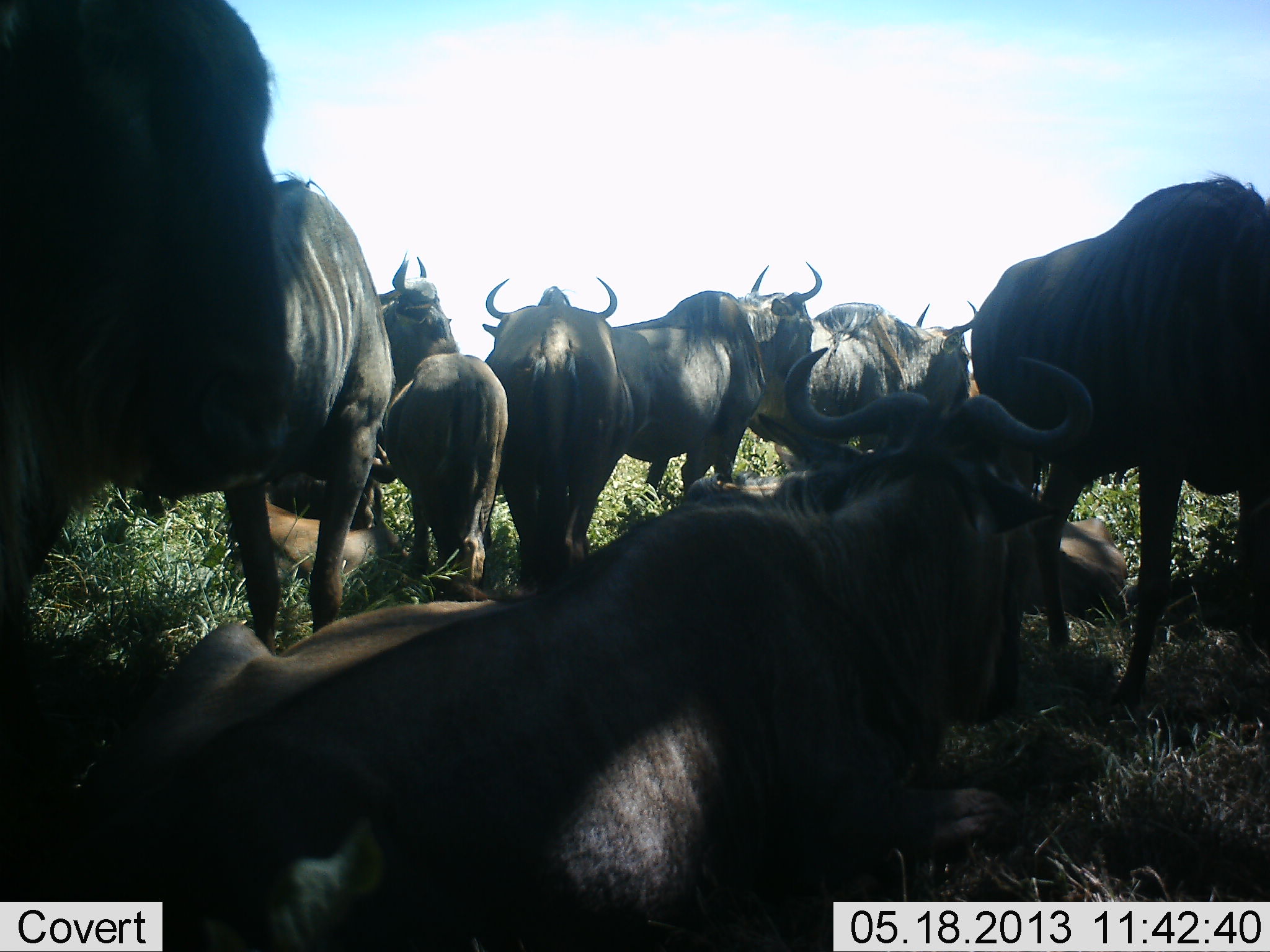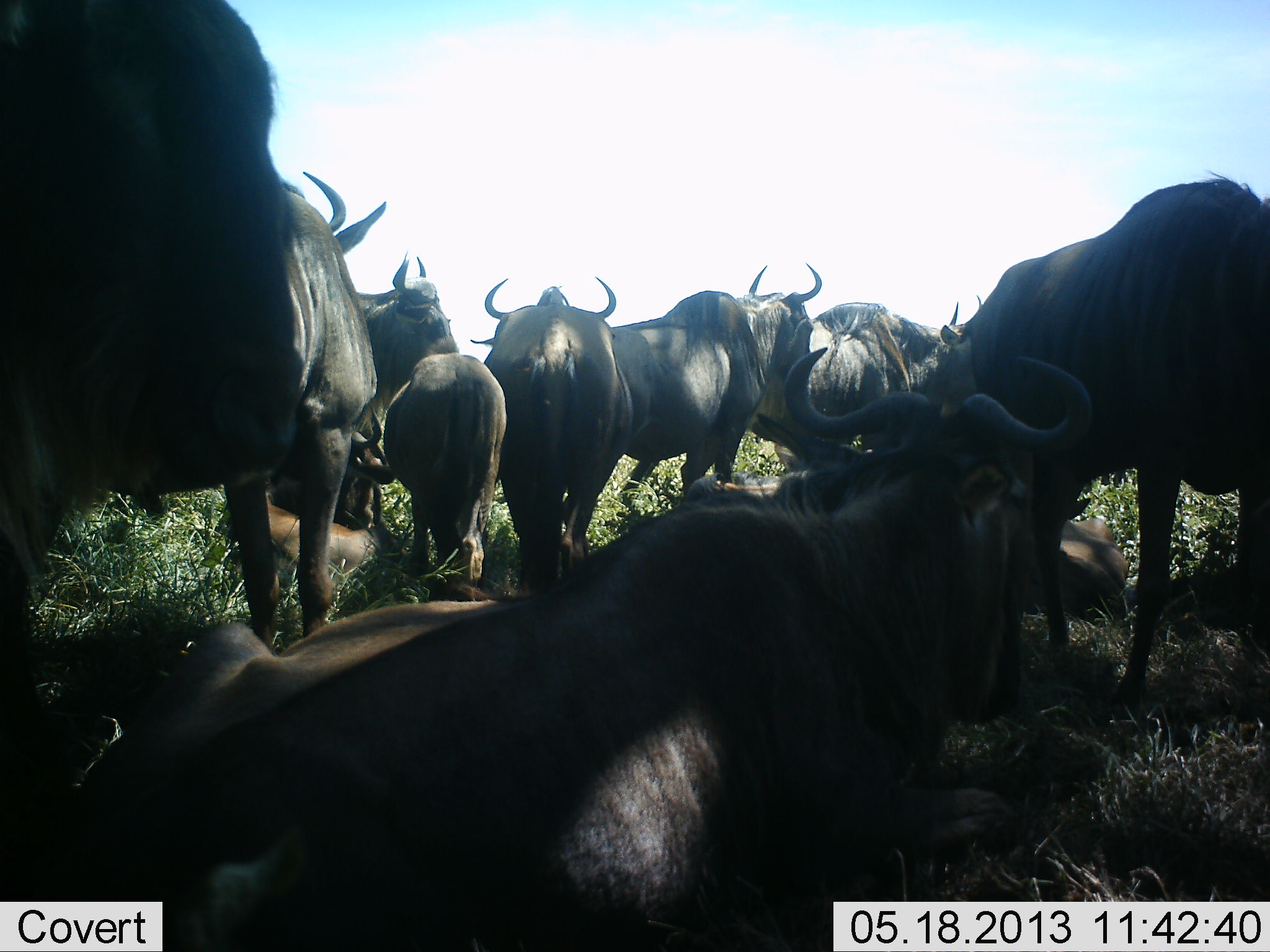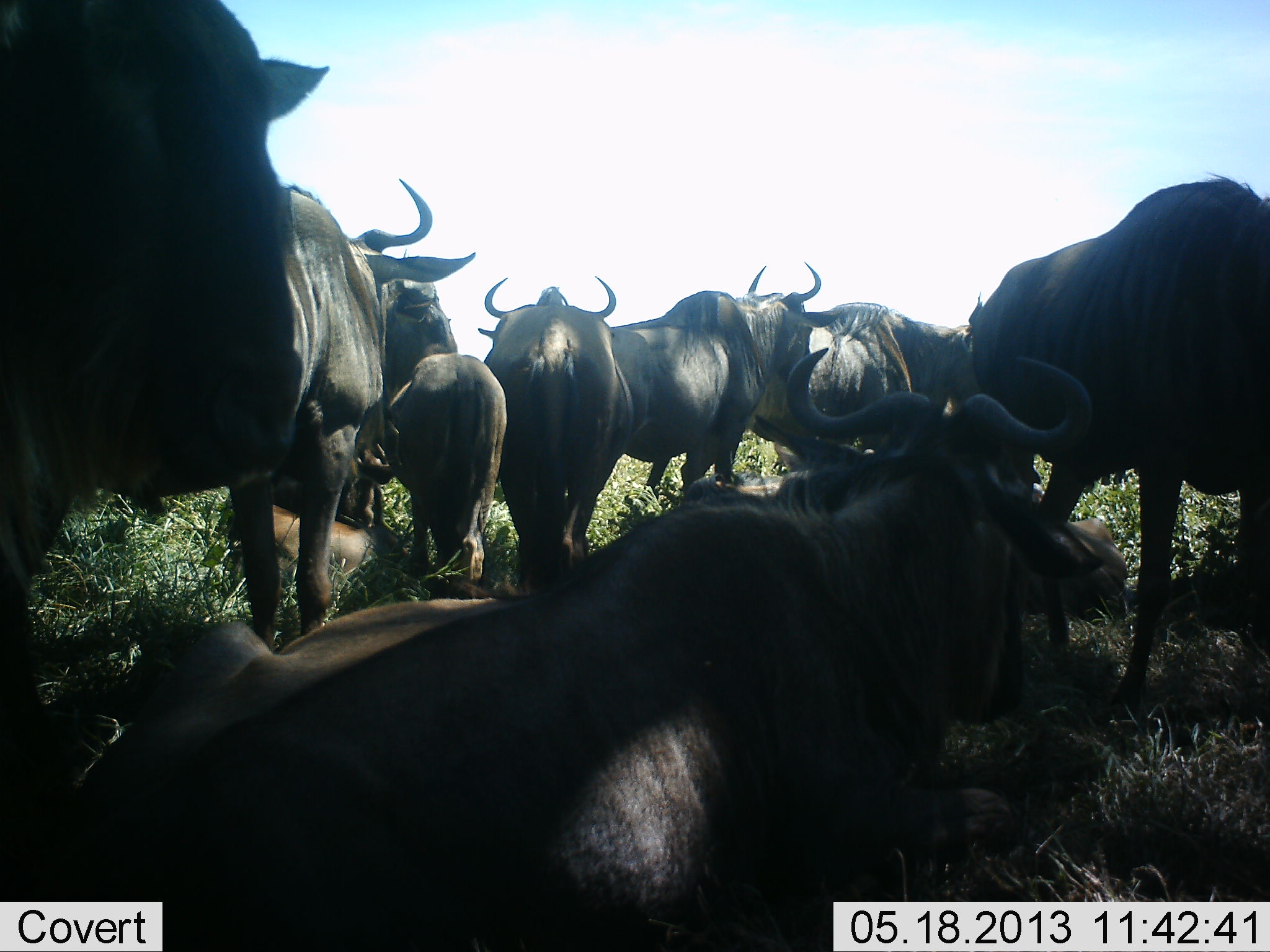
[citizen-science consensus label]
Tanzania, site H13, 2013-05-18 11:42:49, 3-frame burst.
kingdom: Animalia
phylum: Chordata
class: Mammalia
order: Artiodactyla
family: Bovidae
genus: Connochaetes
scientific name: Connochaetes taurinus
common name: blue wildebeest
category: wildebeest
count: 11-50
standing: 65%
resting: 95%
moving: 25%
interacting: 20%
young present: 30%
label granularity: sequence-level